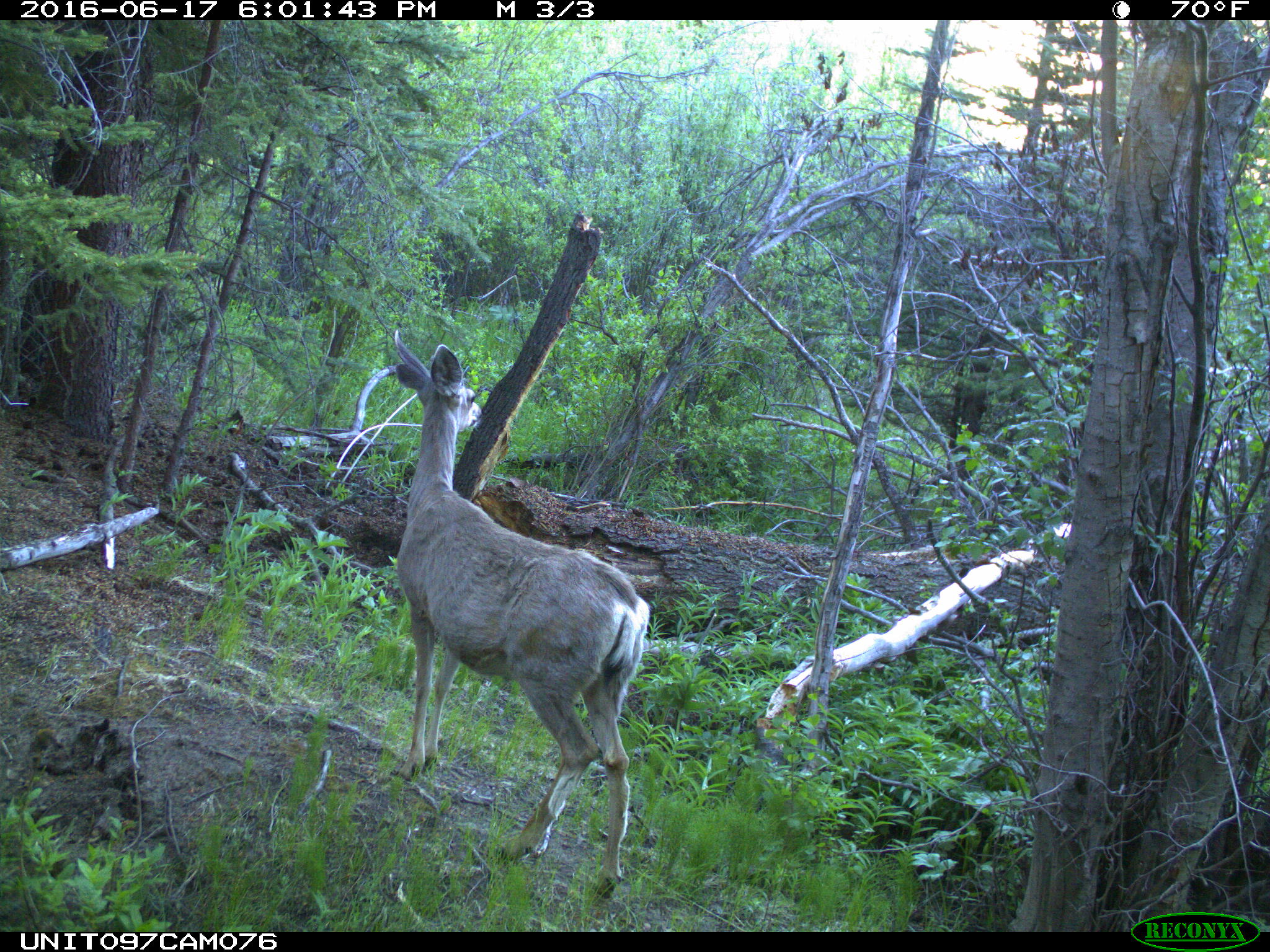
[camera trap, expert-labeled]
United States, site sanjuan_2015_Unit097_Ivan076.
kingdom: Animalia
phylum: Chordata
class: Mammalia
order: Artiodactyla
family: Cervidae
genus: Odocoileus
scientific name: Odocoileus hemionus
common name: mule deer